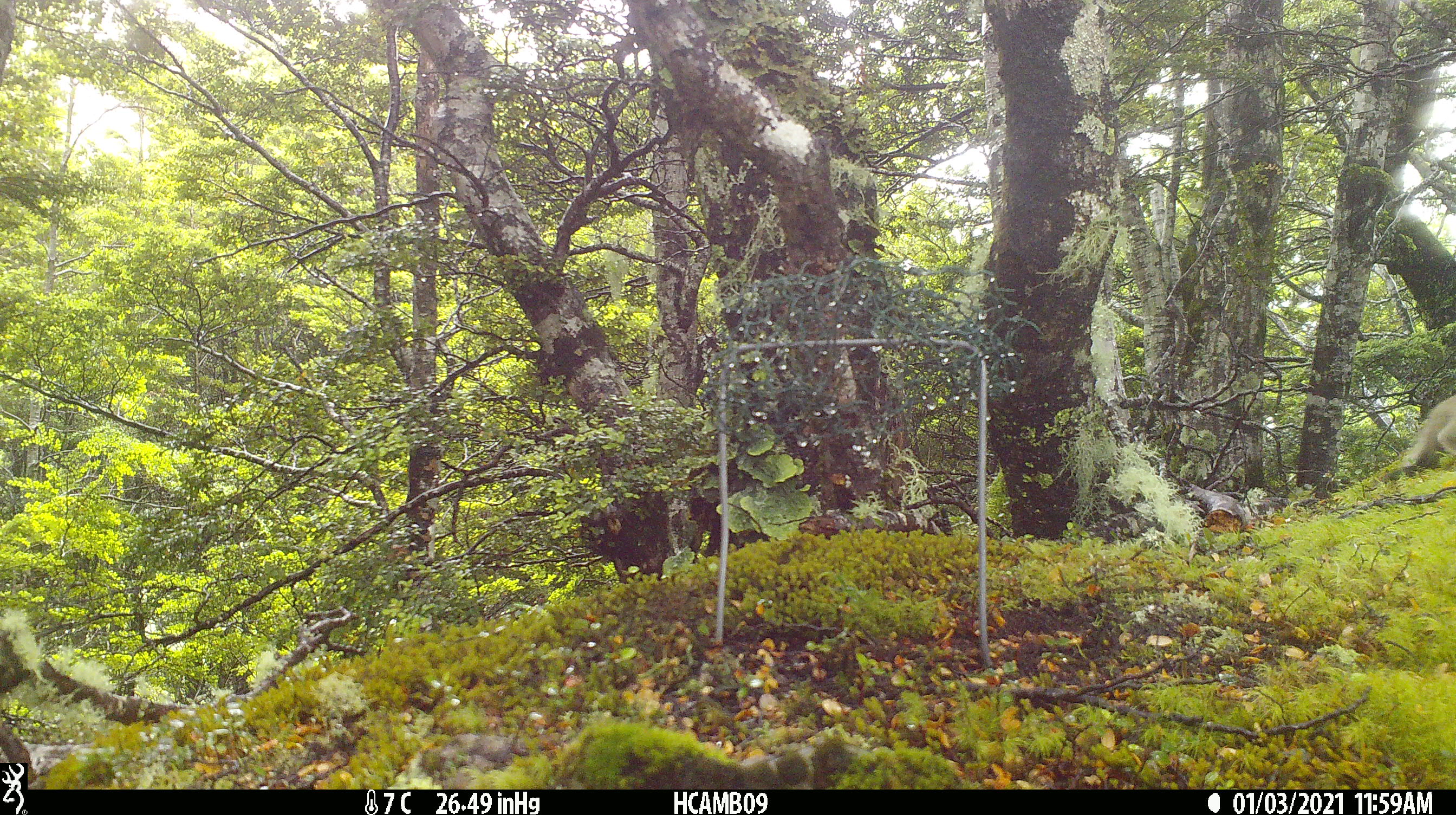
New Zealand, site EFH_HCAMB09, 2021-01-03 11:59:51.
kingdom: Animalia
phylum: Chordata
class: Mammalia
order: Carnivora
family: Mustelidae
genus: Mustela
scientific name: Mustela nivalis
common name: least weasel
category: weasel